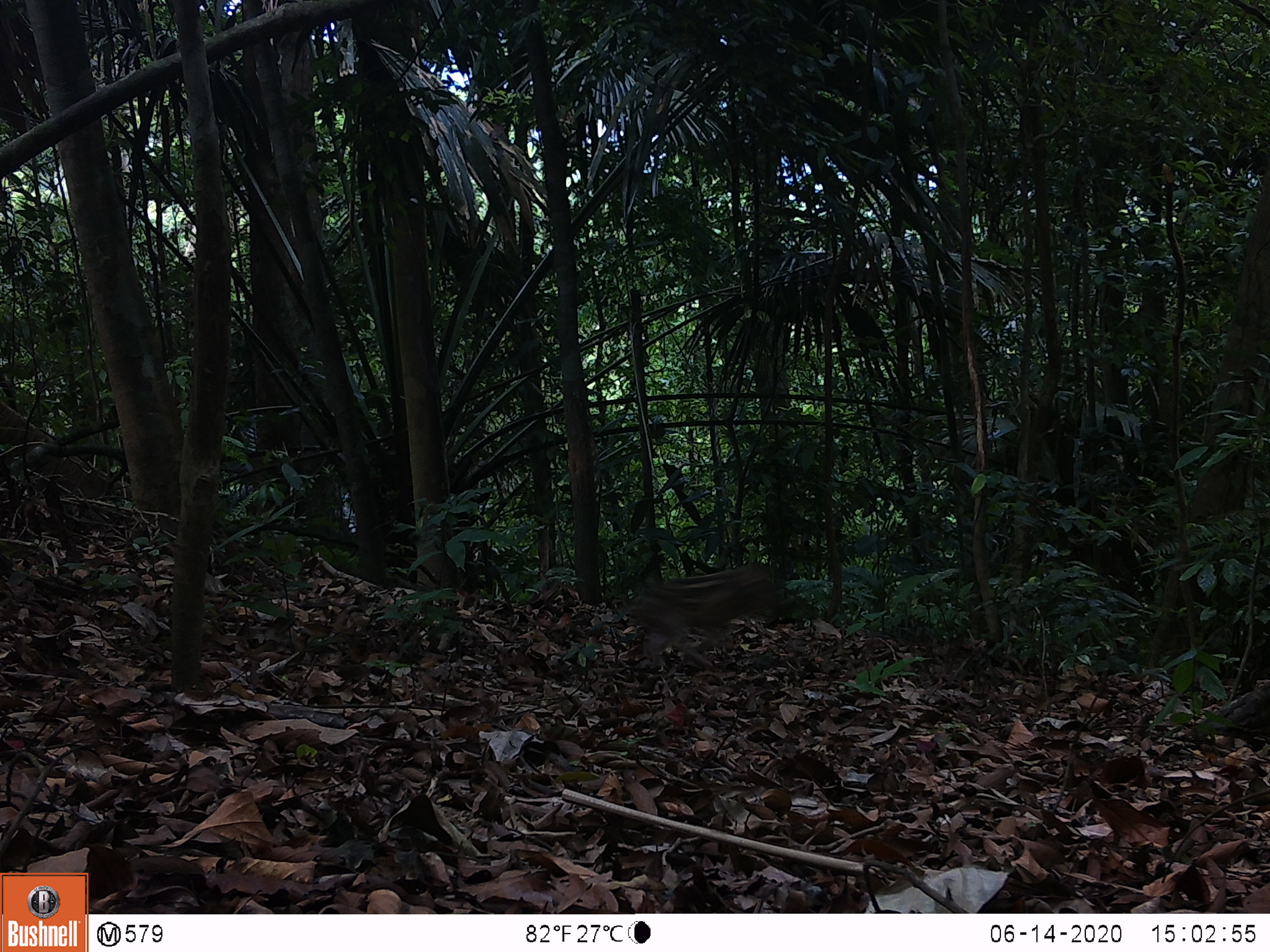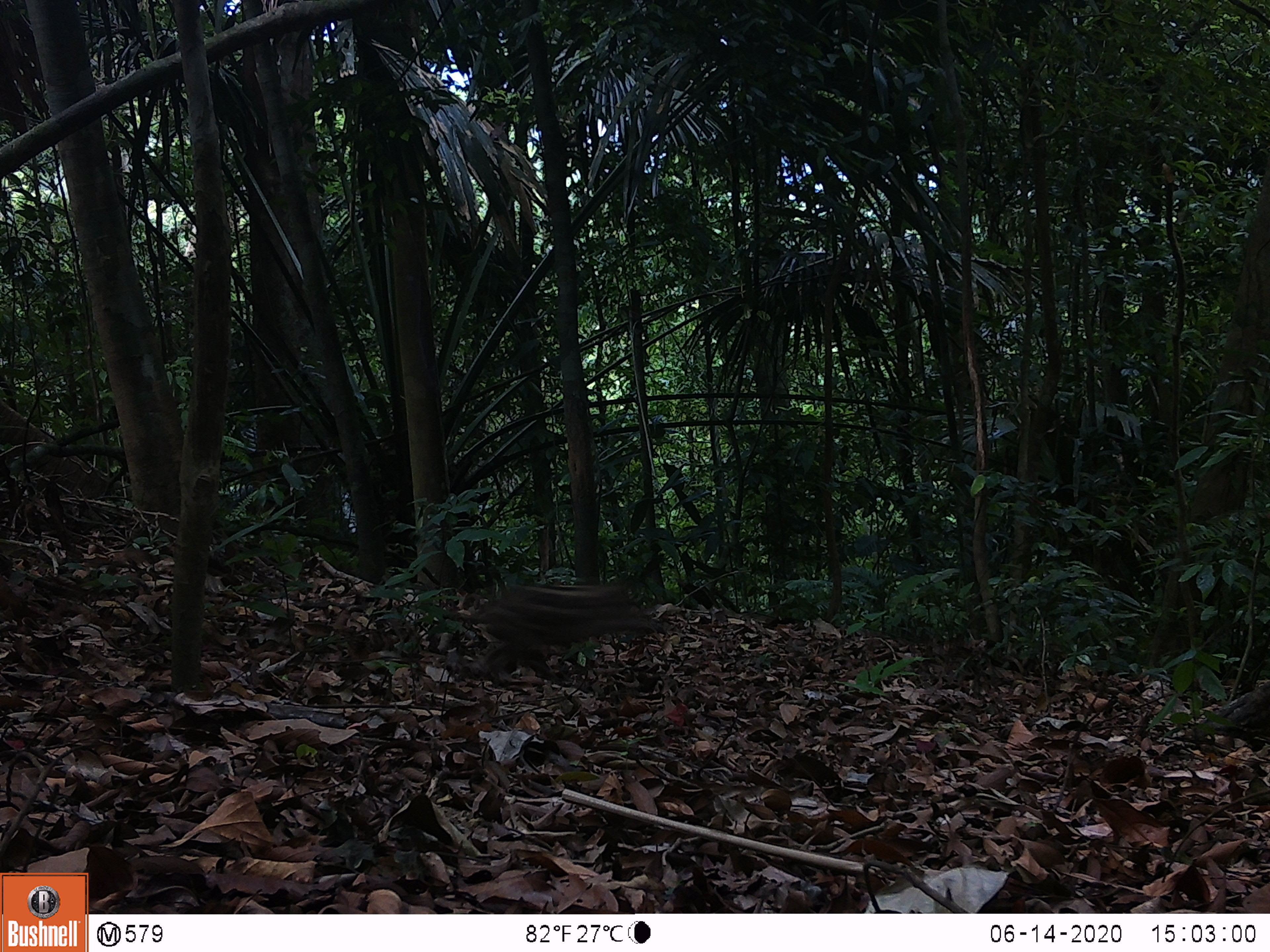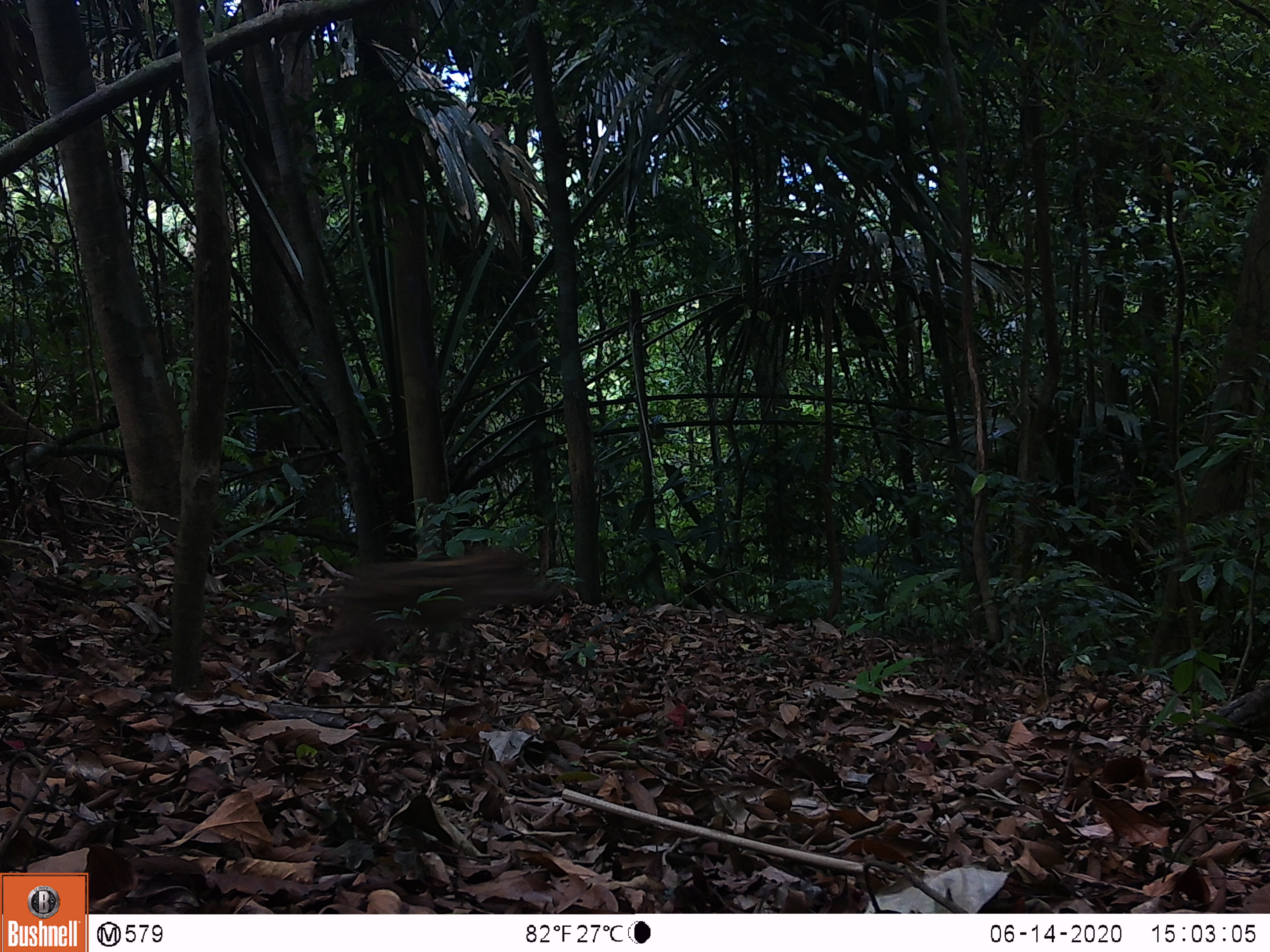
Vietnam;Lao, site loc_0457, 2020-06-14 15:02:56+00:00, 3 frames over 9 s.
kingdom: Animalia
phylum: Chordata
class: Mammalia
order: Artiodactyla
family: Suidae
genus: Sus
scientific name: Sus scrofa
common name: eurasian wild pig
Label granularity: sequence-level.